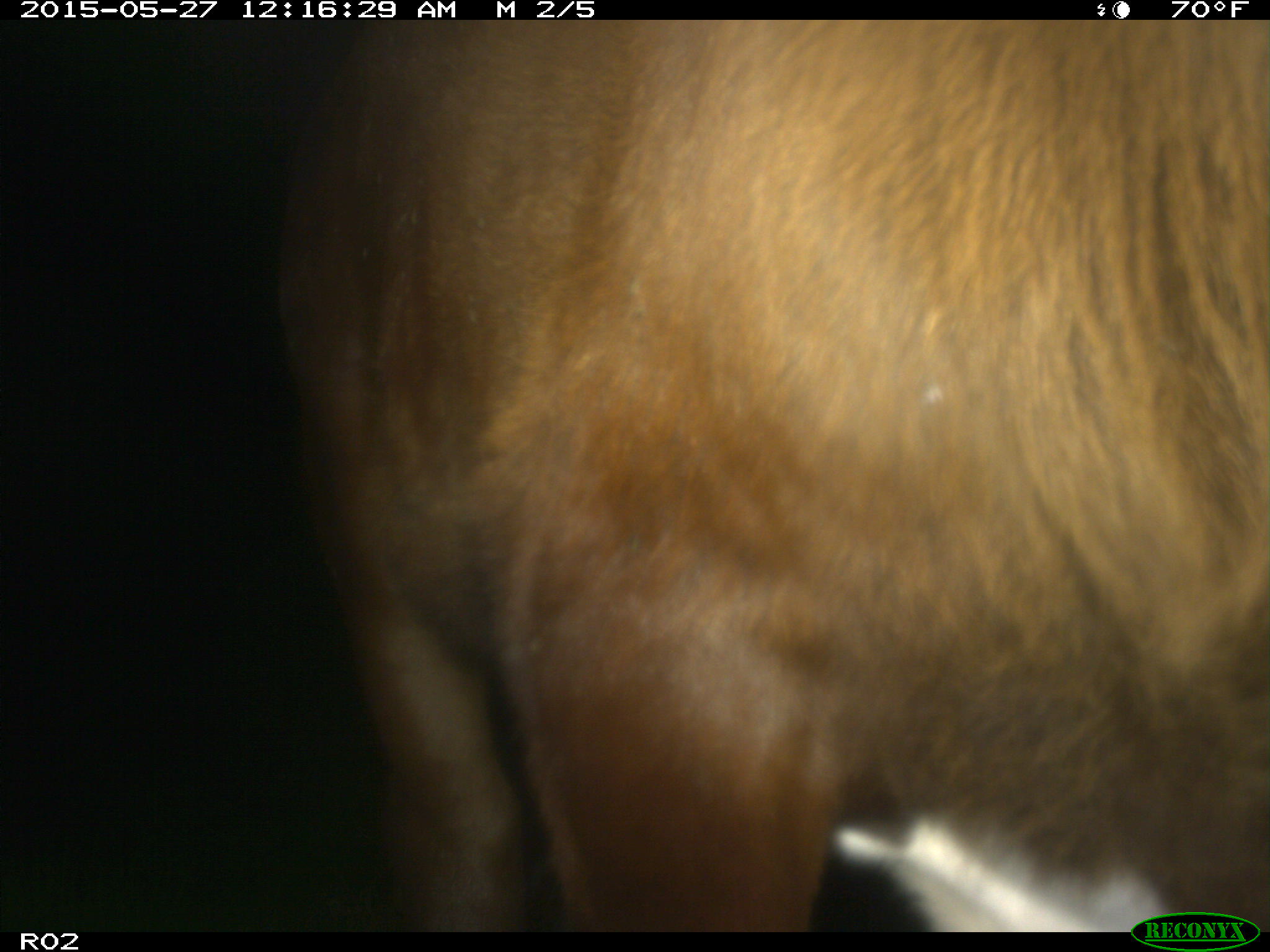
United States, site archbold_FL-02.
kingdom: Animalia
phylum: Chordata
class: Mammalia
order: Artiodactyla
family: Bovidae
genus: Bos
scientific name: Bos taurus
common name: domestic cow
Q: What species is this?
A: Bos taurus (domestic cow).